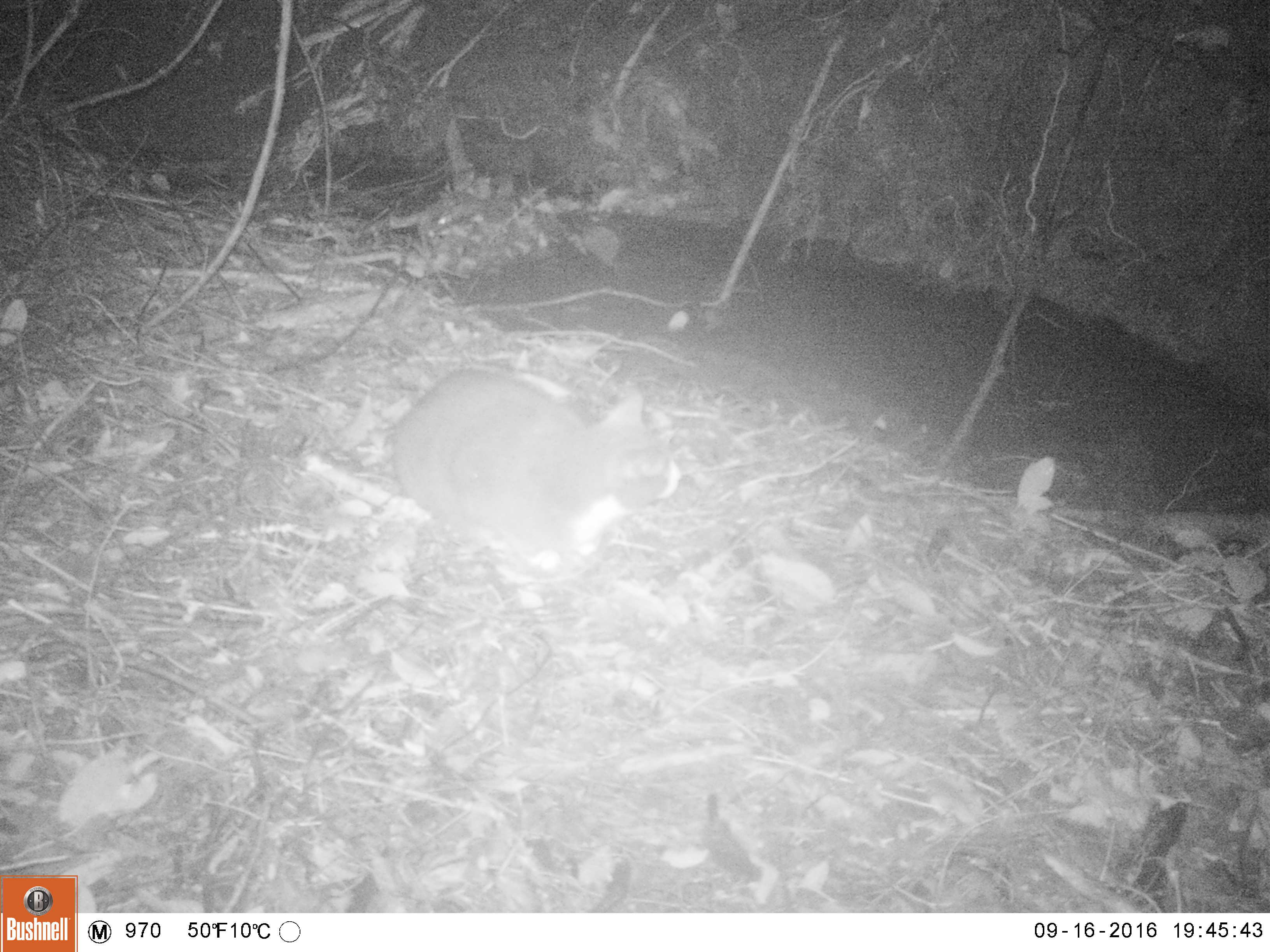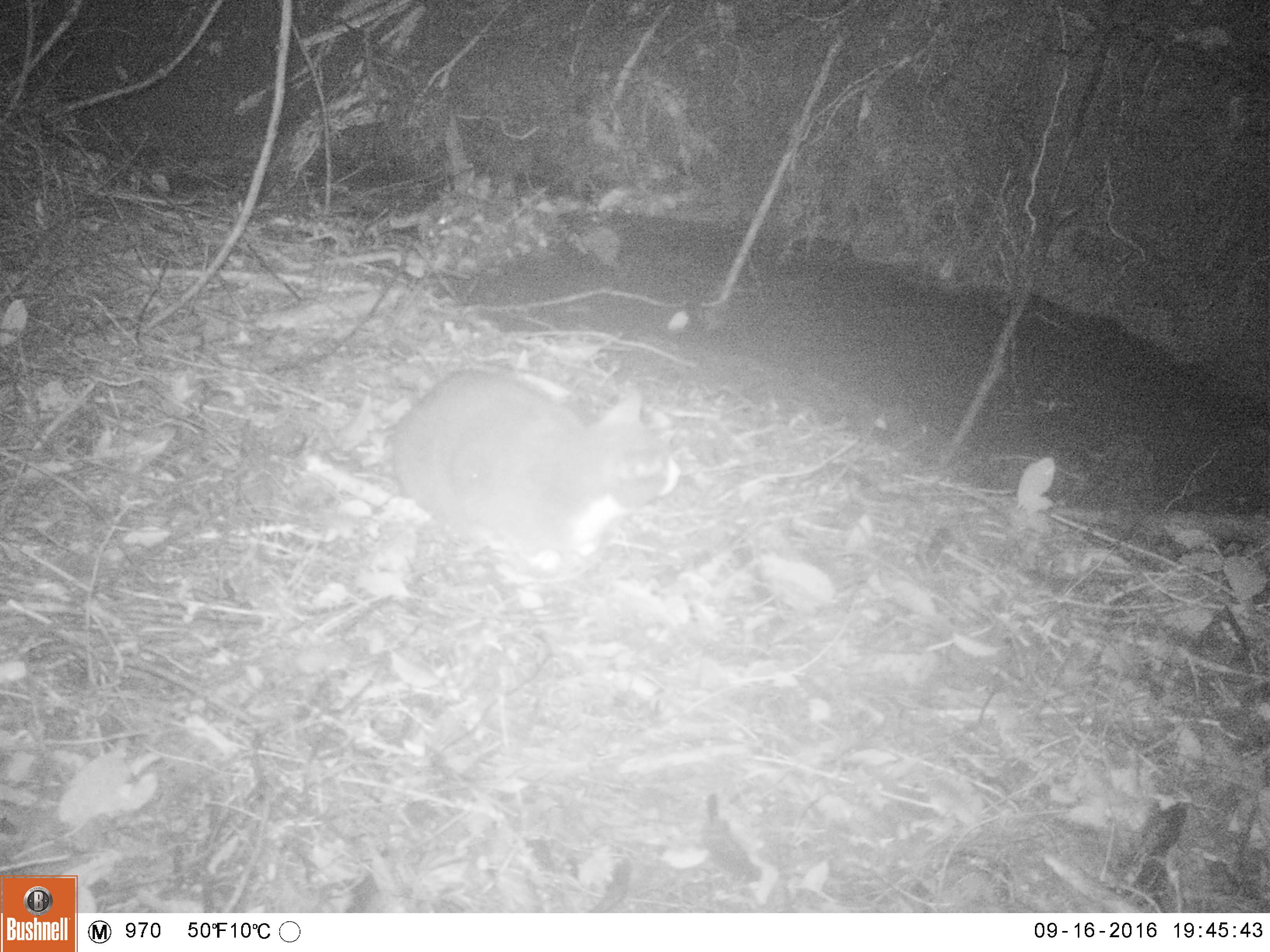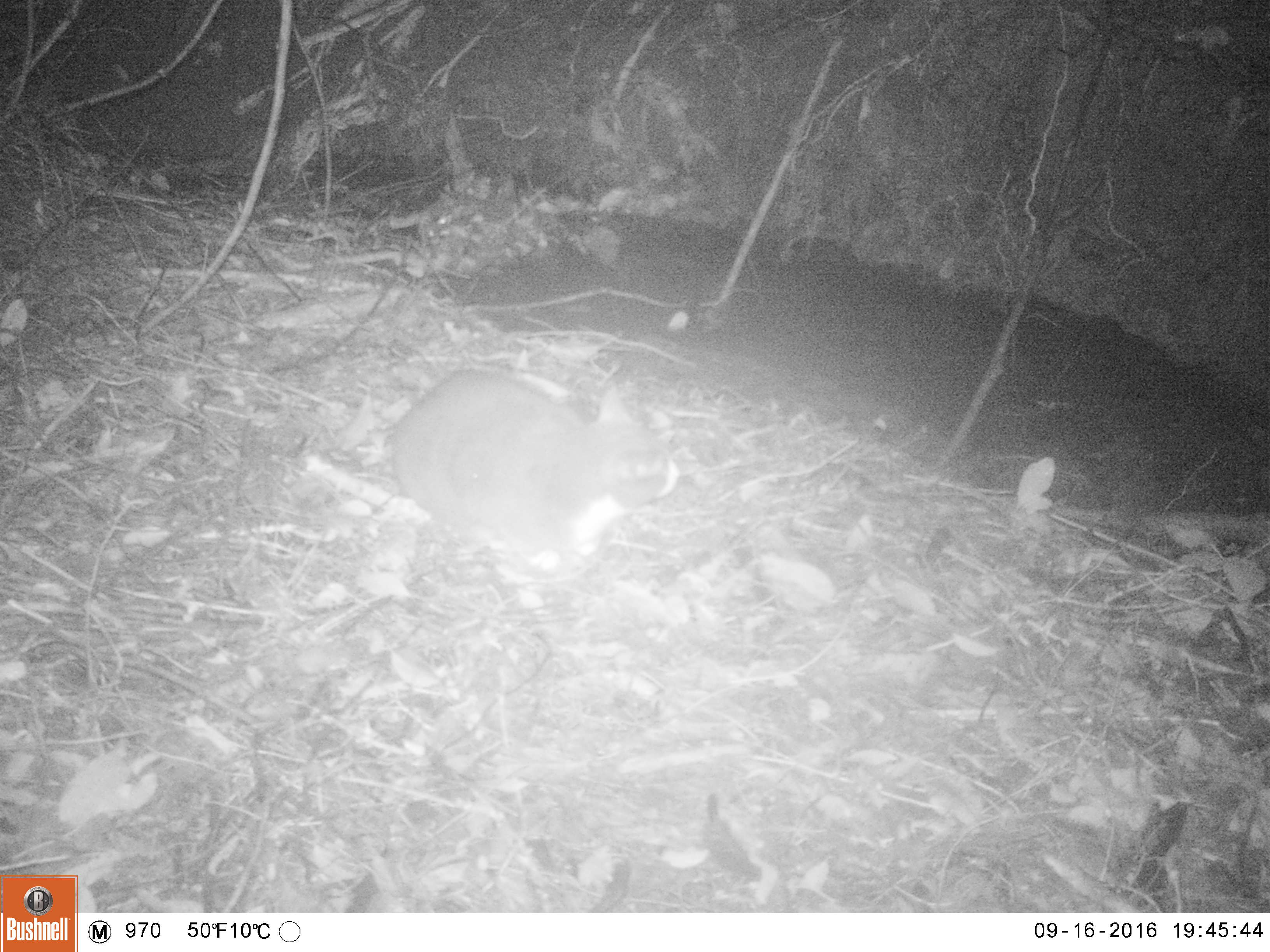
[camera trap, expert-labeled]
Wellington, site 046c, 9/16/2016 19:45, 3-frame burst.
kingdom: Animalia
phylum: Chordata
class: Mammalia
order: Carnivora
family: Felidae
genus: Felis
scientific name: Felis catus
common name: cat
Cat (Felis catus).